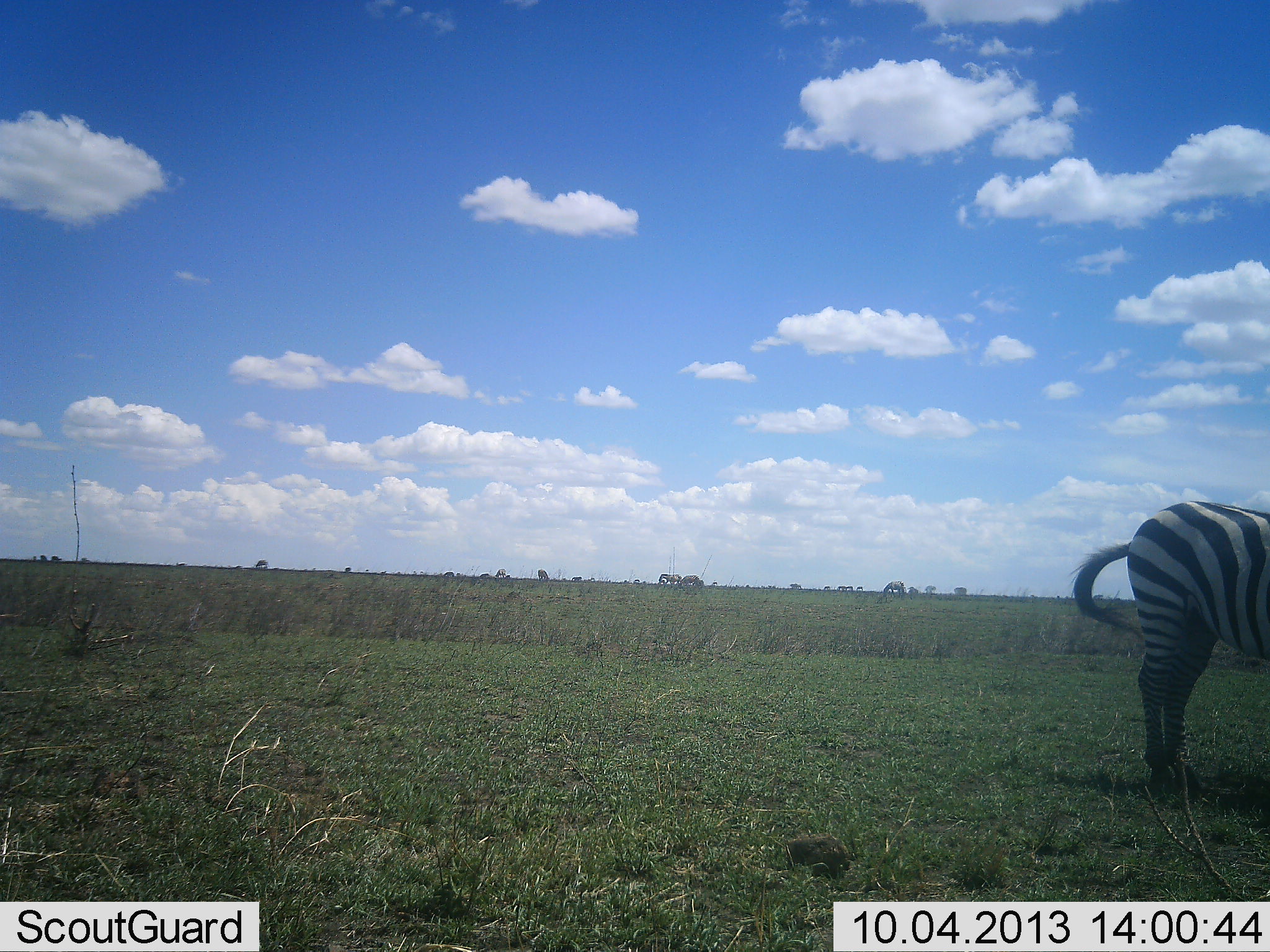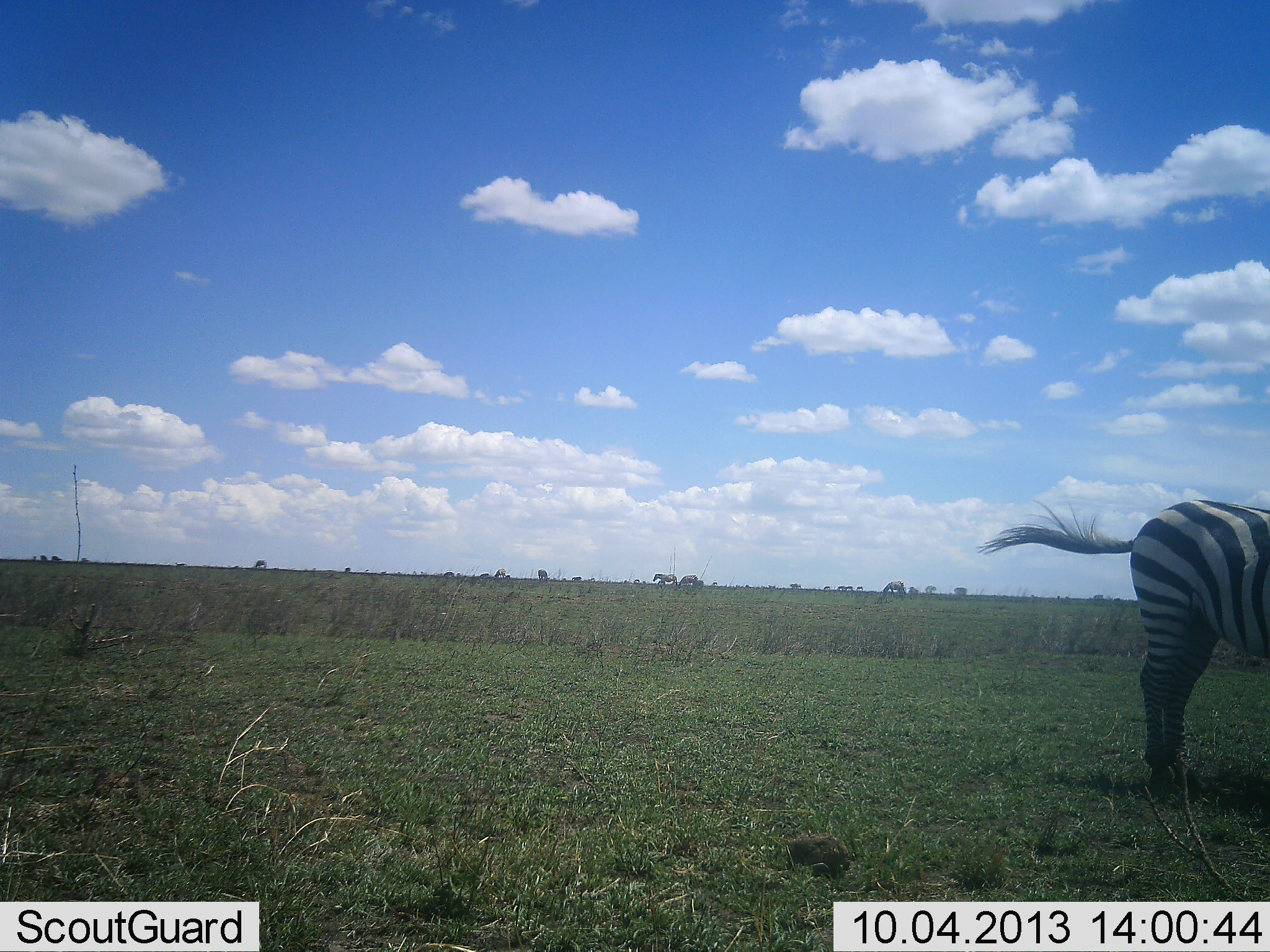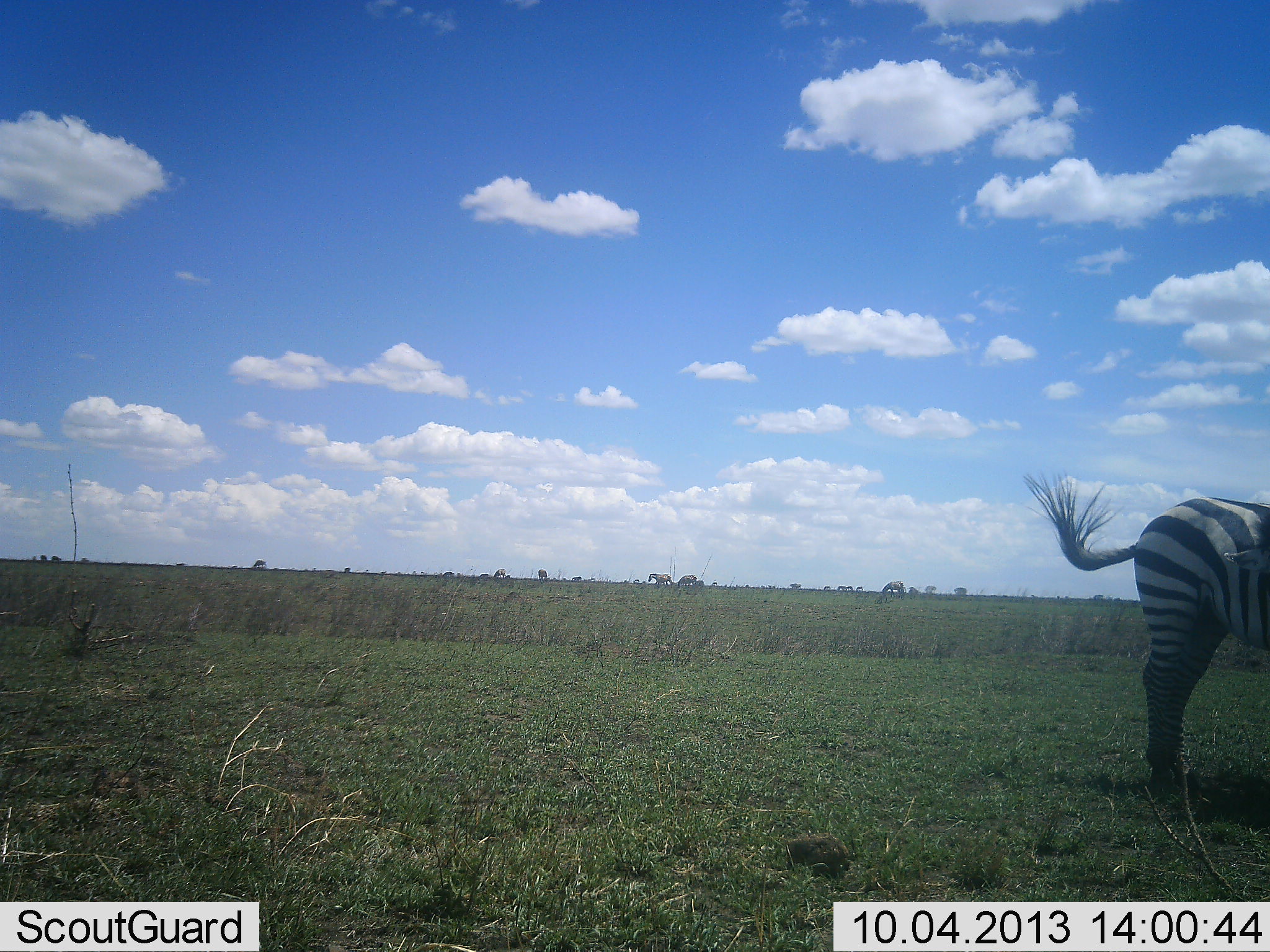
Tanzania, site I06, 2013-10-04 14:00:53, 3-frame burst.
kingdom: Animalia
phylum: Chordata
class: Mammalia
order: Perissodactyla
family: Equidae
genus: Equus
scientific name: Equus quagga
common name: plains zebra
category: zebra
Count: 1.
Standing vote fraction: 85%.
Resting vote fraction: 0%.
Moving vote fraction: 35%.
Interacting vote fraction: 0%.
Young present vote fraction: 0%.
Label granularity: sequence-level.